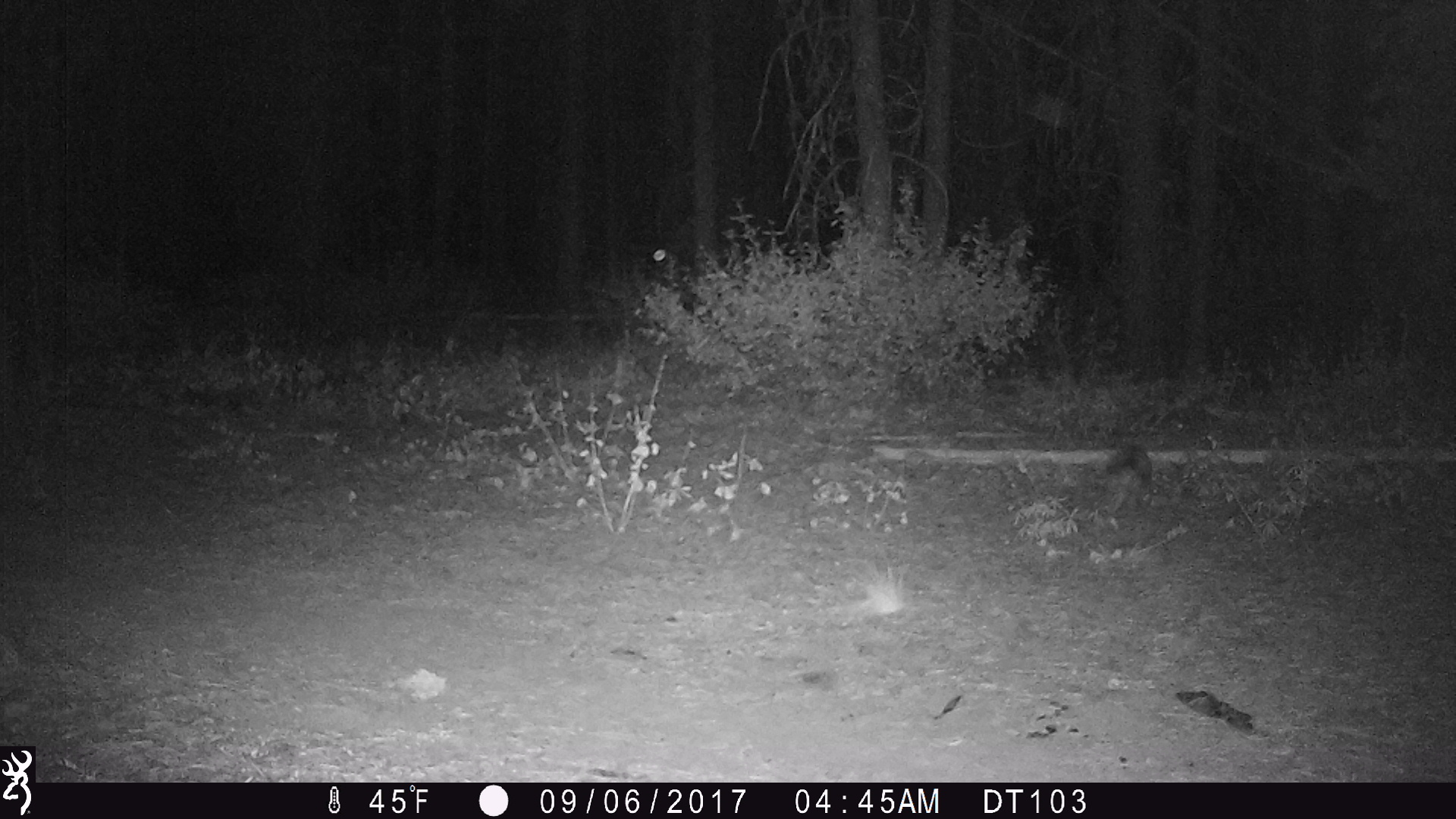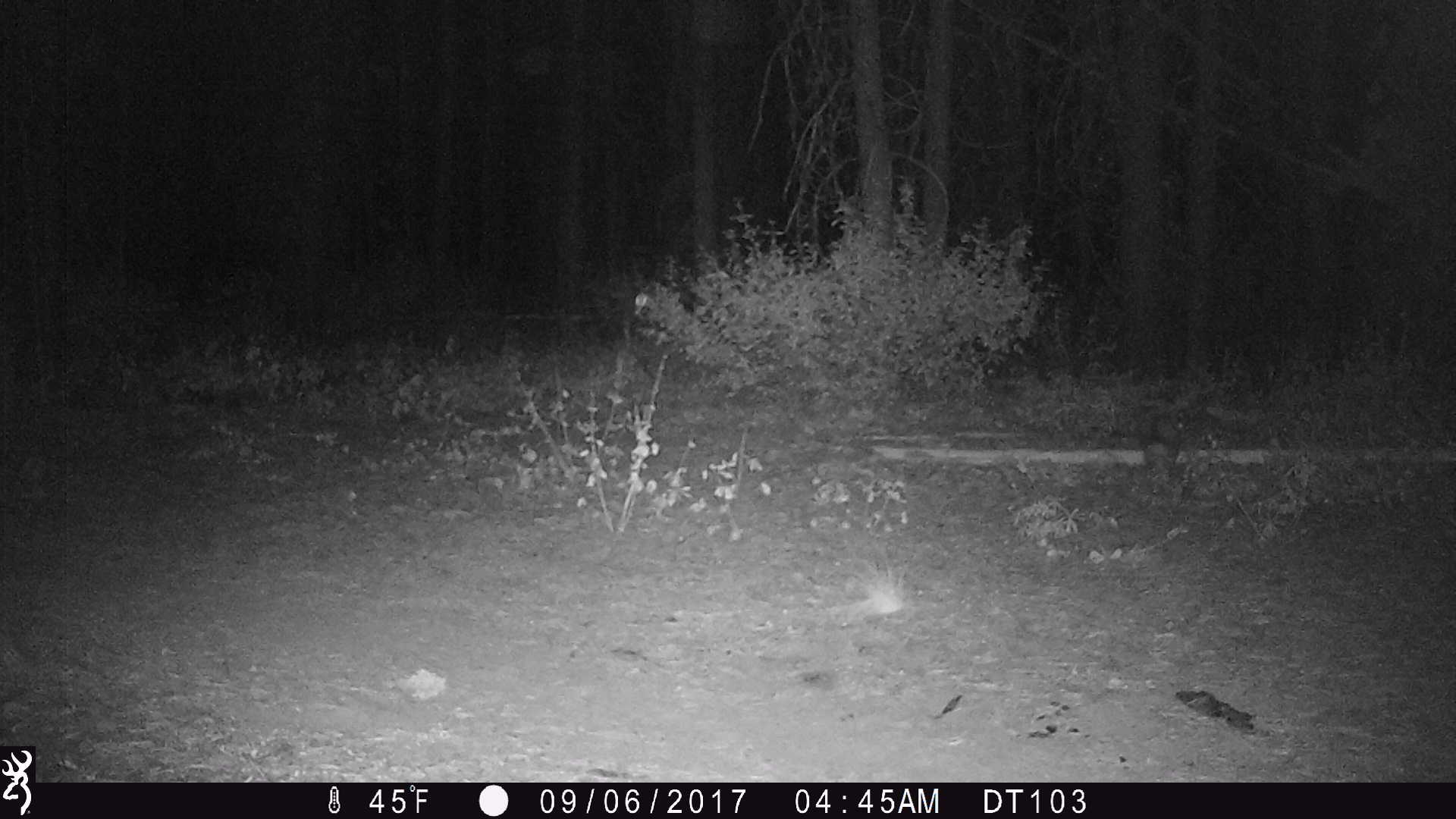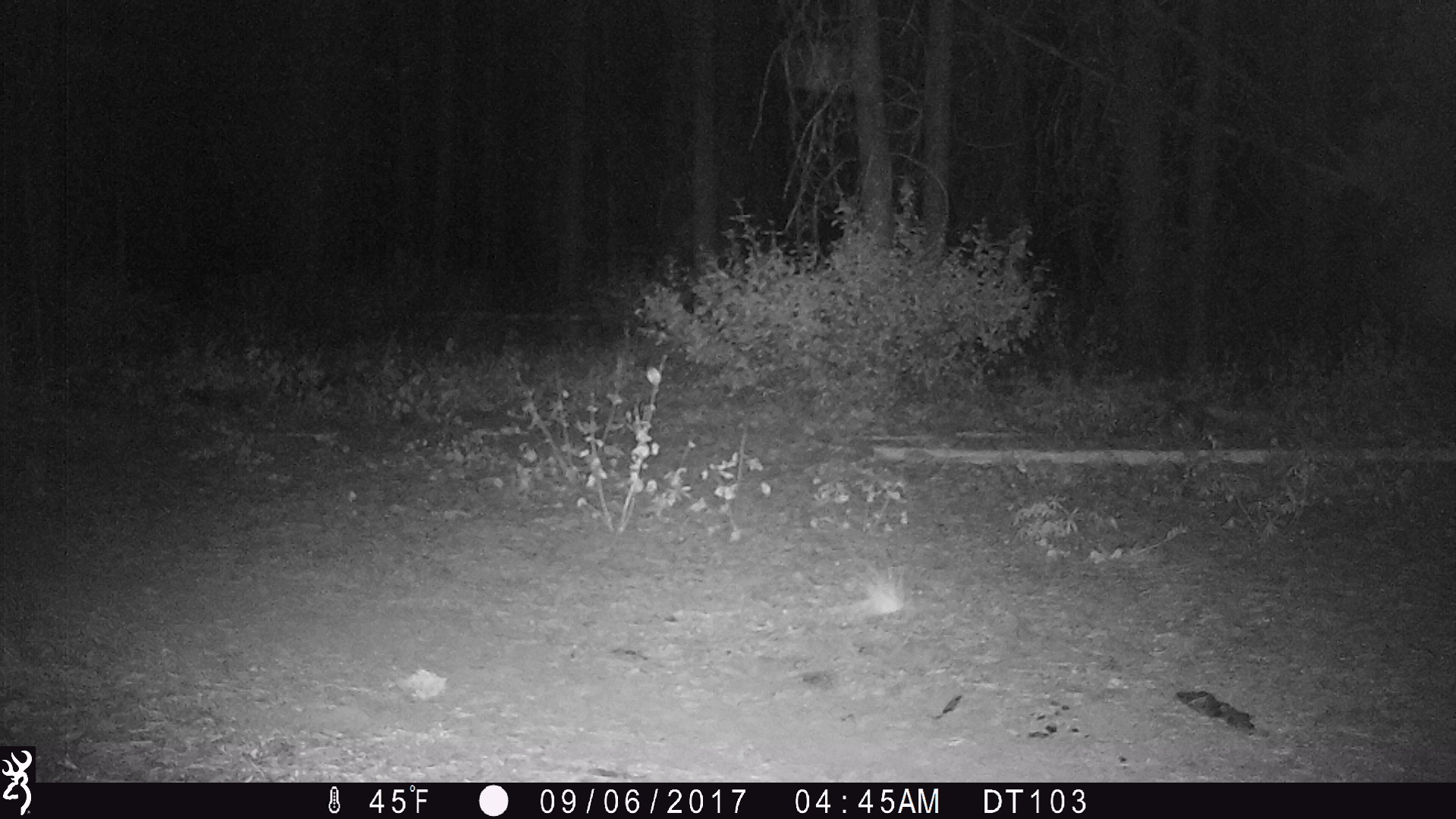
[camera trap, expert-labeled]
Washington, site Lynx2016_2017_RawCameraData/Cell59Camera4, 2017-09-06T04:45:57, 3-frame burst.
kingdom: Animalia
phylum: Chordata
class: Mammalia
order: Lagomorpha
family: Leporidae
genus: Lepus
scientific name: Lepus americanus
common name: snowshoe hare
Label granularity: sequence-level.